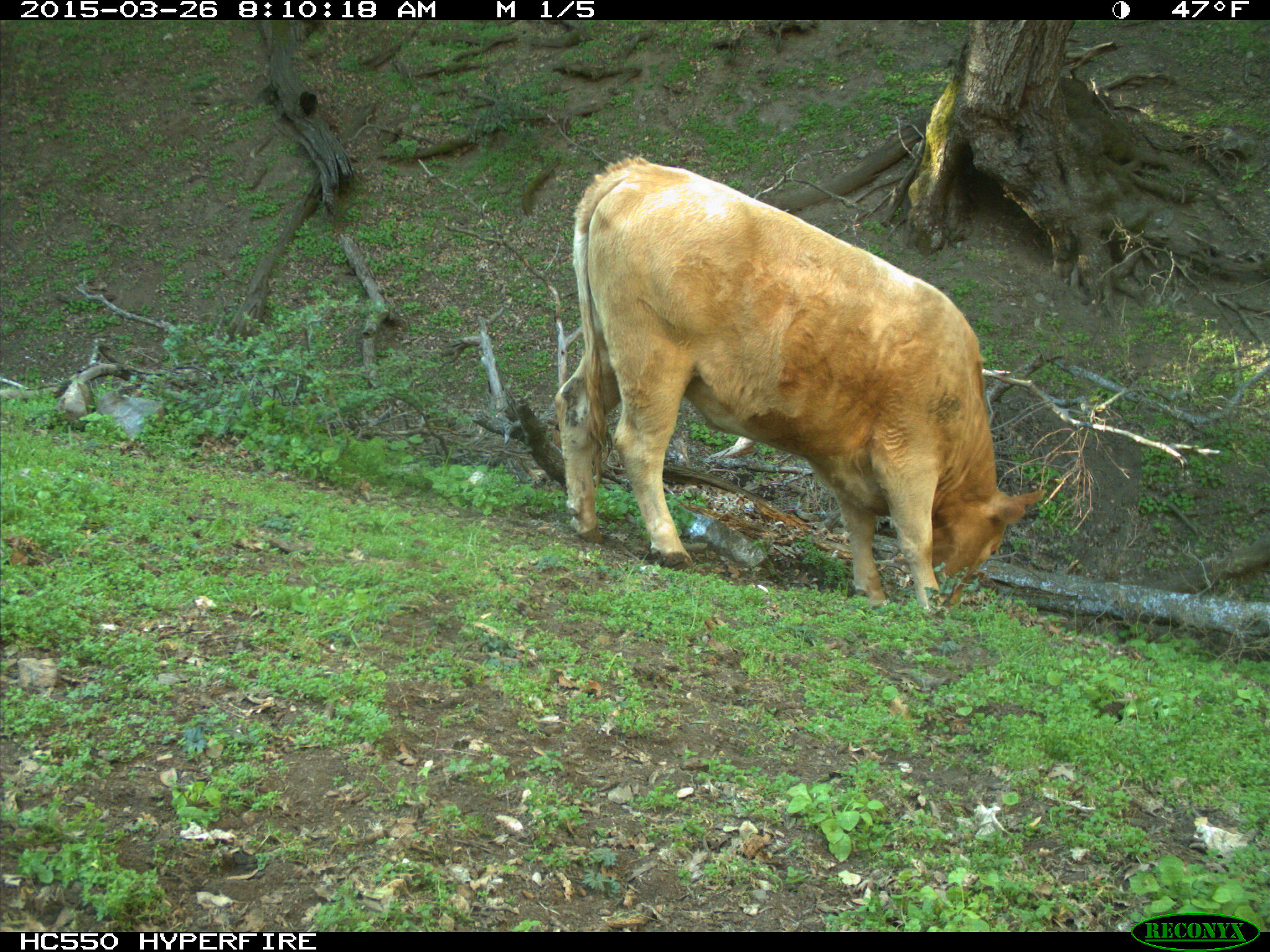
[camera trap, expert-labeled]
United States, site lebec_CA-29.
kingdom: Animalia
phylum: Chordata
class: Mammalia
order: Artiodactyla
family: Bovidae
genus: Bos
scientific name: Bos taurus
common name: domestic cow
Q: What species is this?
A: Bos taurus (domestic cow).